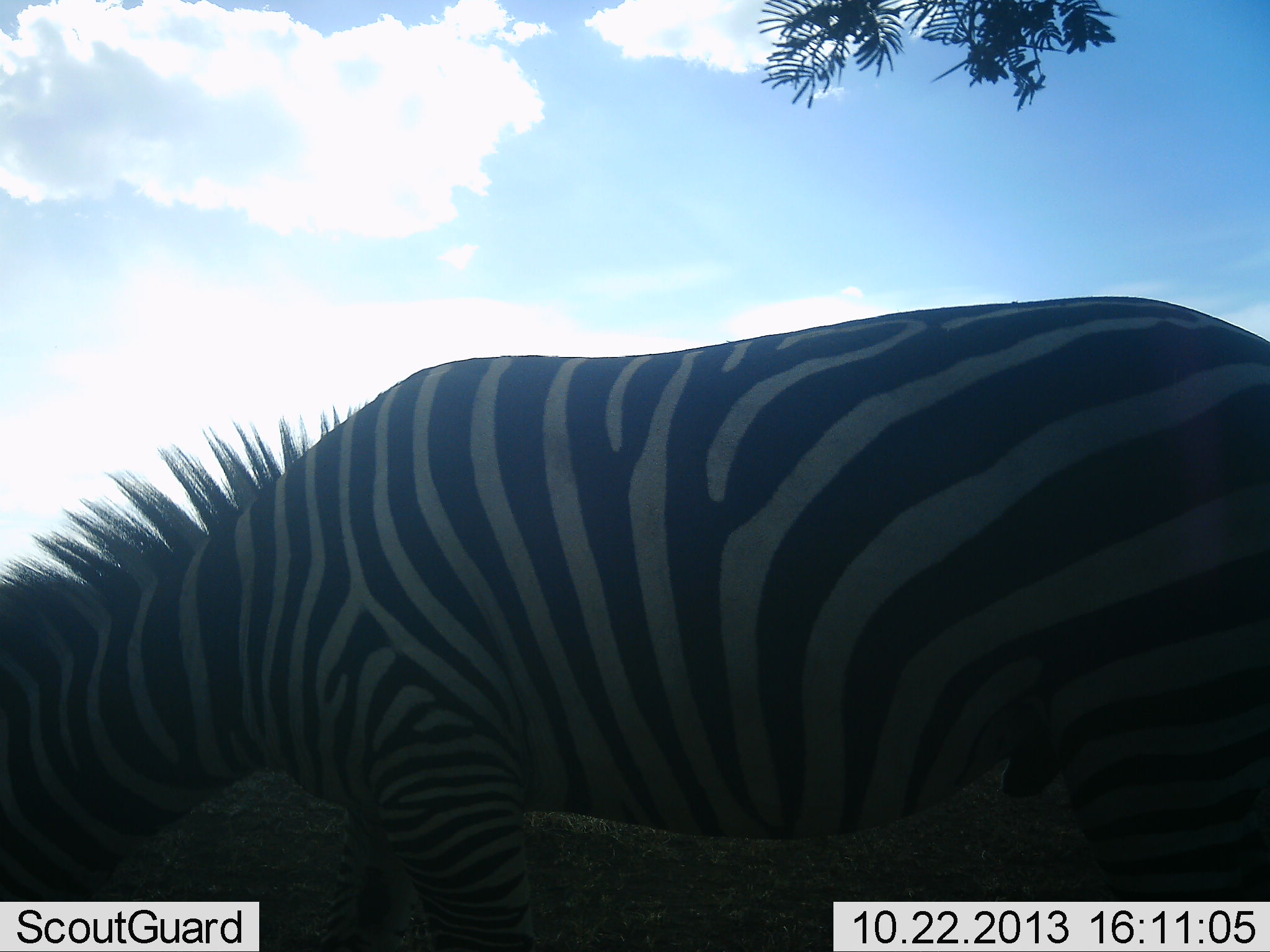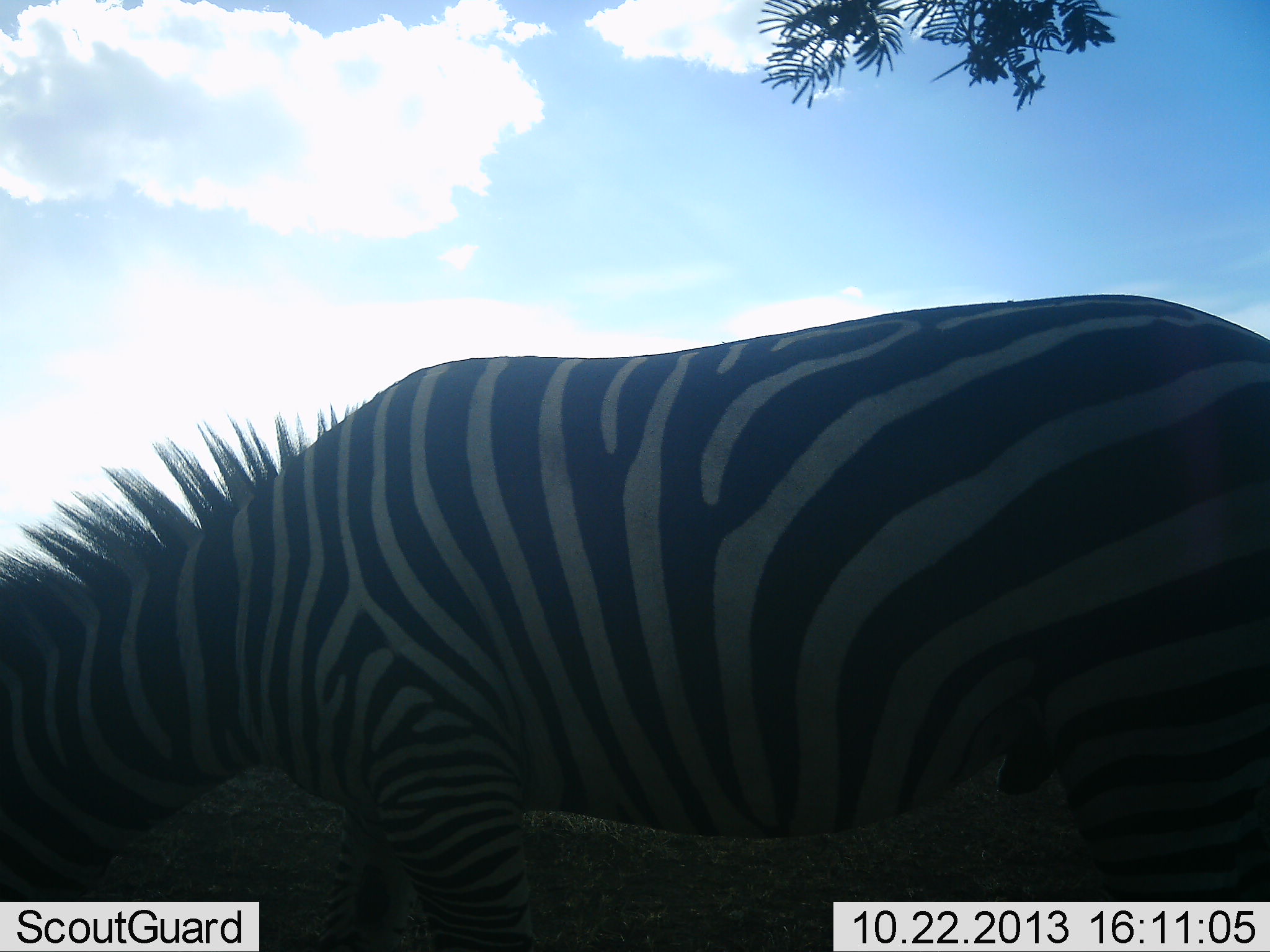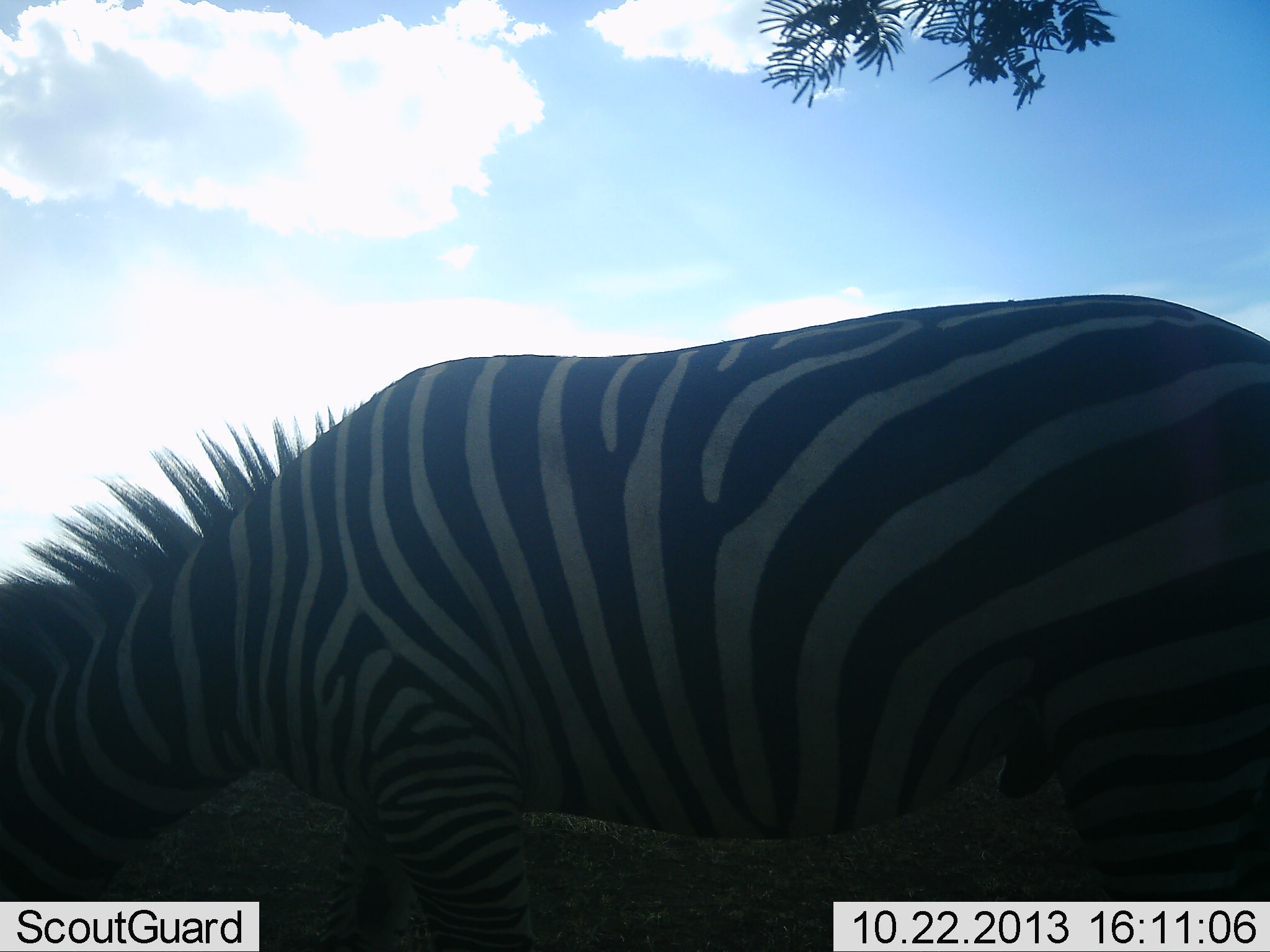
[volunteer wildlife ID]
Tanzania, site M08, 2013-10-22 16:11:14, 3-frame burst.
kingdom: Animalia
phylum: Chordata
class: Mammalia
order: Perissodactyla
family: Equidae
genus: Equus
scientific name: Equus quagga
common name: plains zebra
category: zebra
Zebra (plains zebra) (Equus quagga), count 1. Behavior (volunteer vote fractions): standing 30%, resting 0%, moving 0%, interacting 0%. Young present (vote fraction): 0%. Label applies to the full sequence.